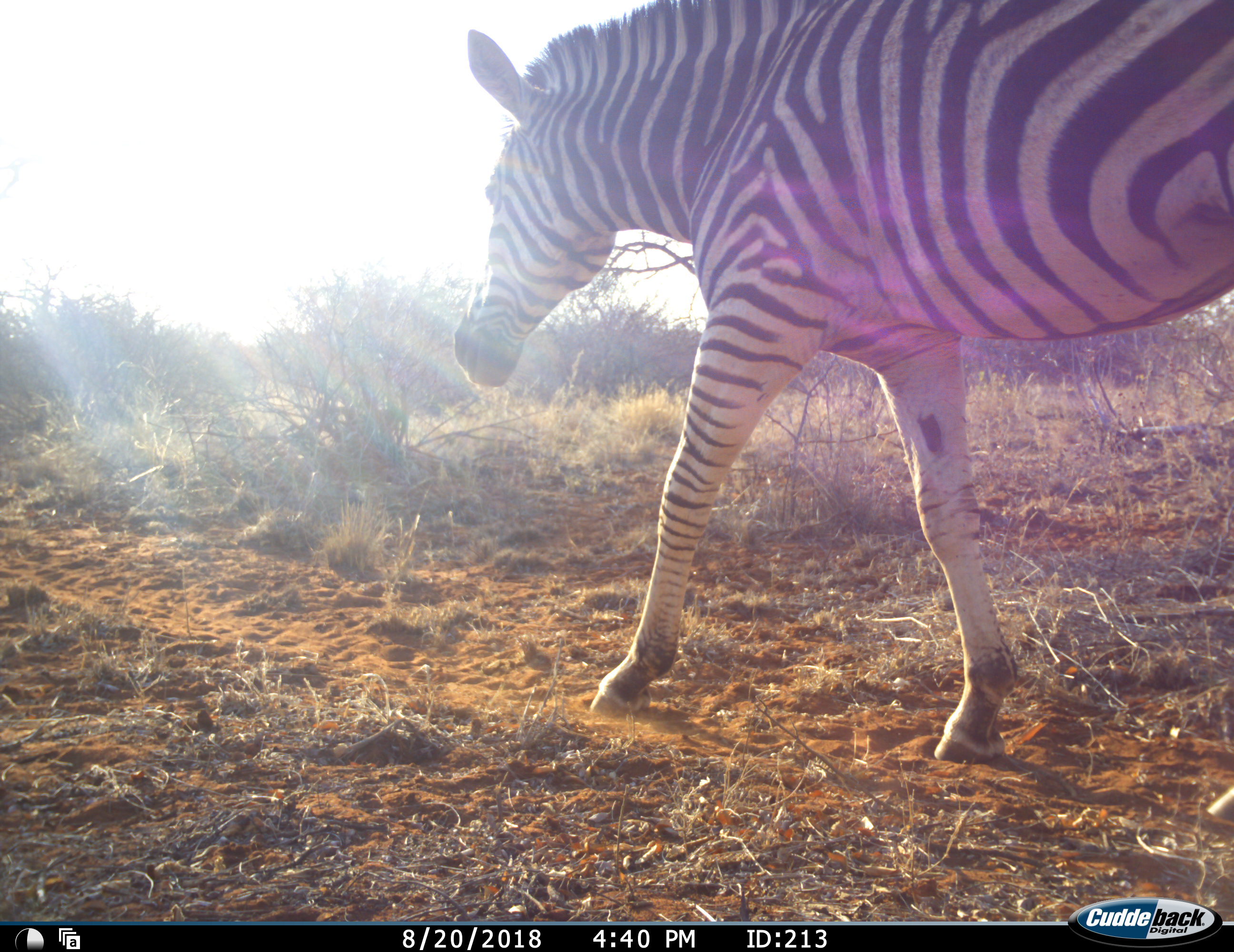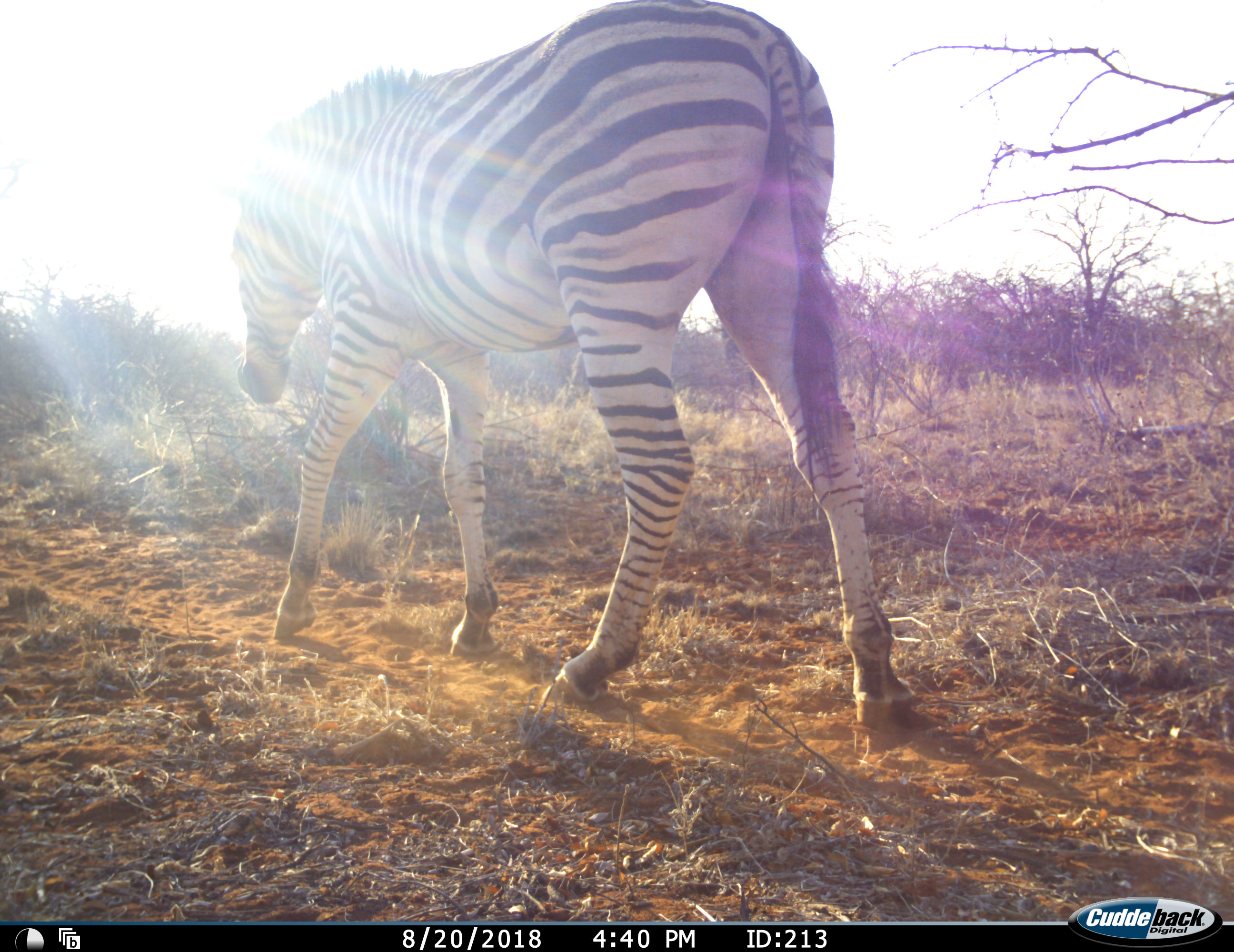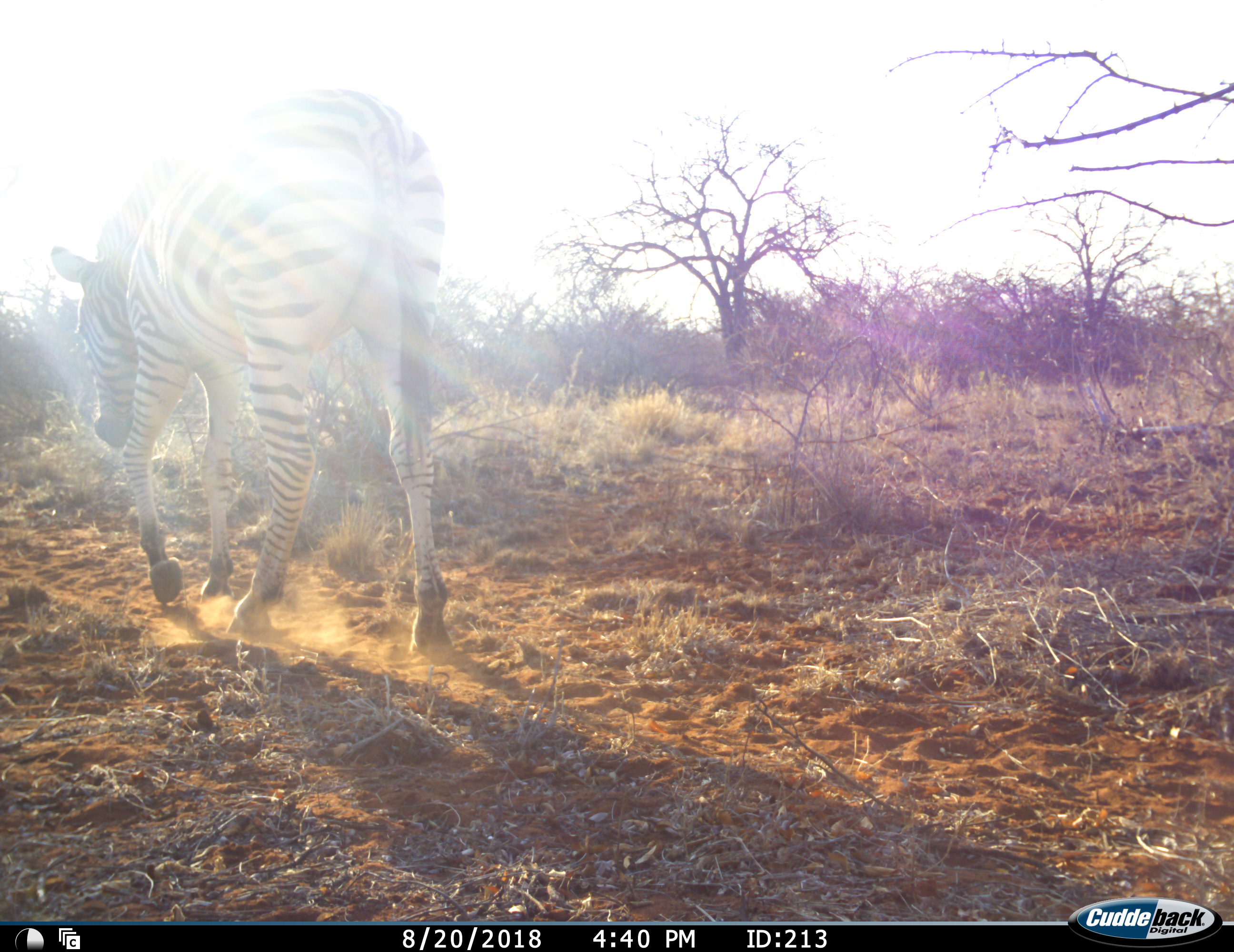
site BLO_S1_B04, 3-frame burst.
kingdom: Animalia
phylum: Chordata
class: Mammalia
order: Perissodactyla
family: Equidae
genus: Equus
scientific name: Equus quagga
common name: plains zebra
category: zebraplains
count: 1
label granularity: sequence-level